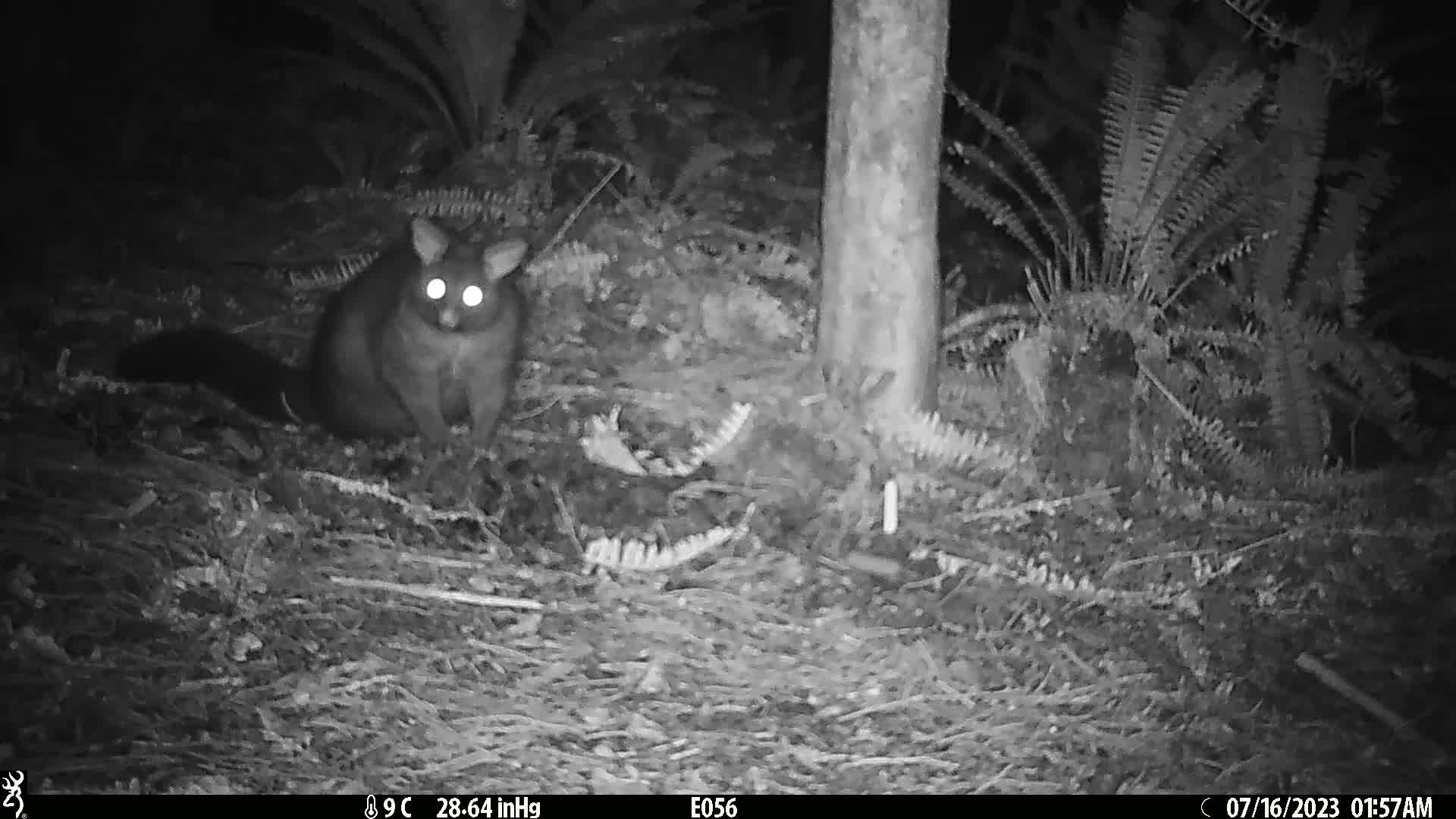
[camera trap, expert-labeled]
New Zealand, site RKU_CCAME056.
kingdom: Animalia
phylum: Chordata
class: Mammalia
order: Diprotodontia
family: Phalangeridae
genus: Trichosurus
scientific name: Trichosurus vulpecula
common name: common brushtail possum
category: possum